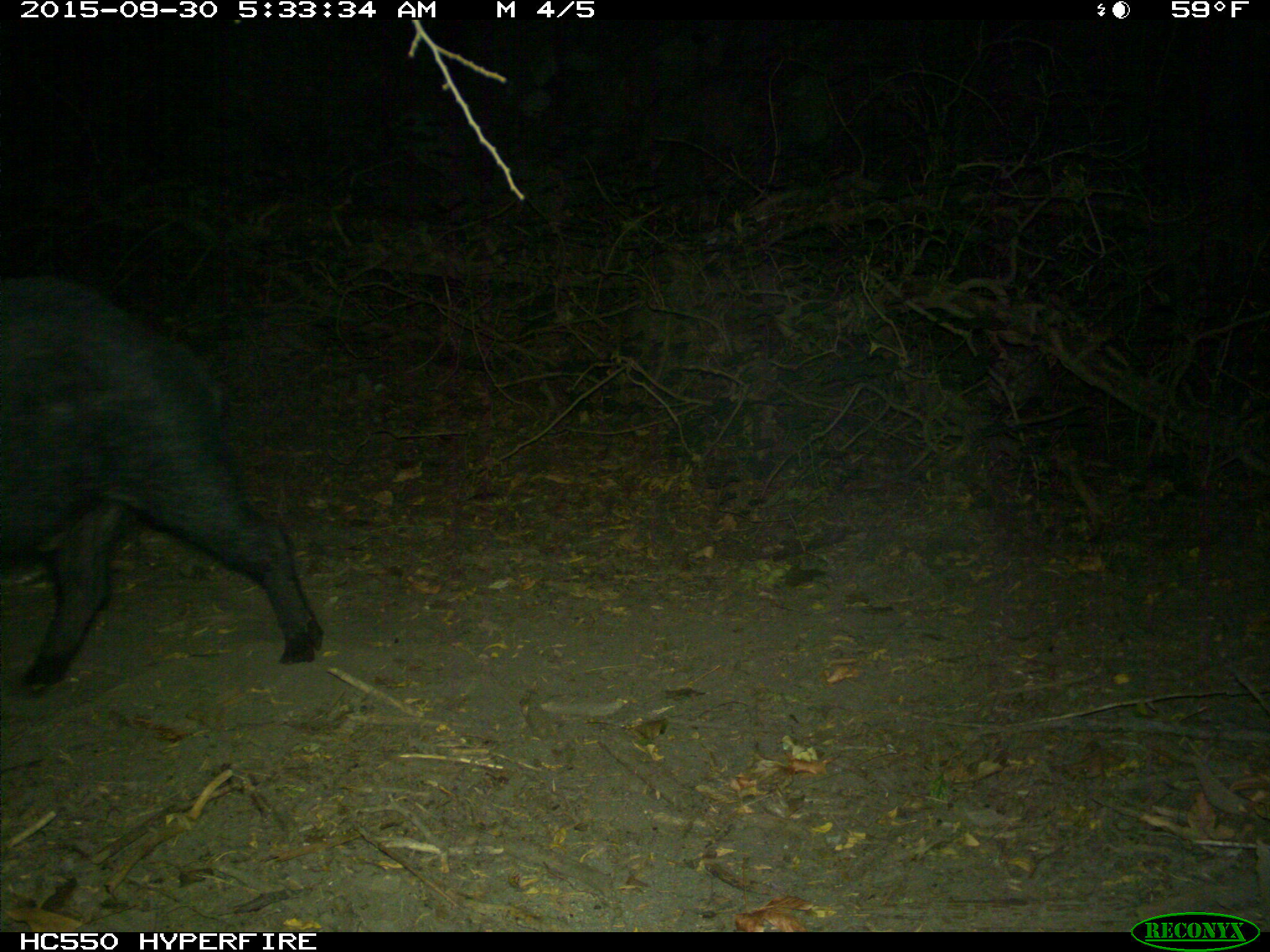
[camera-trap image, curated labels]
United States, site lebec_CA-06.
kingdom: Animalia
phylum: Chordata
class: Mammalia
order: Artiodactyla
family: Suidae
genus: Sus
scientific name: Sus scrofa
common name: wild boar